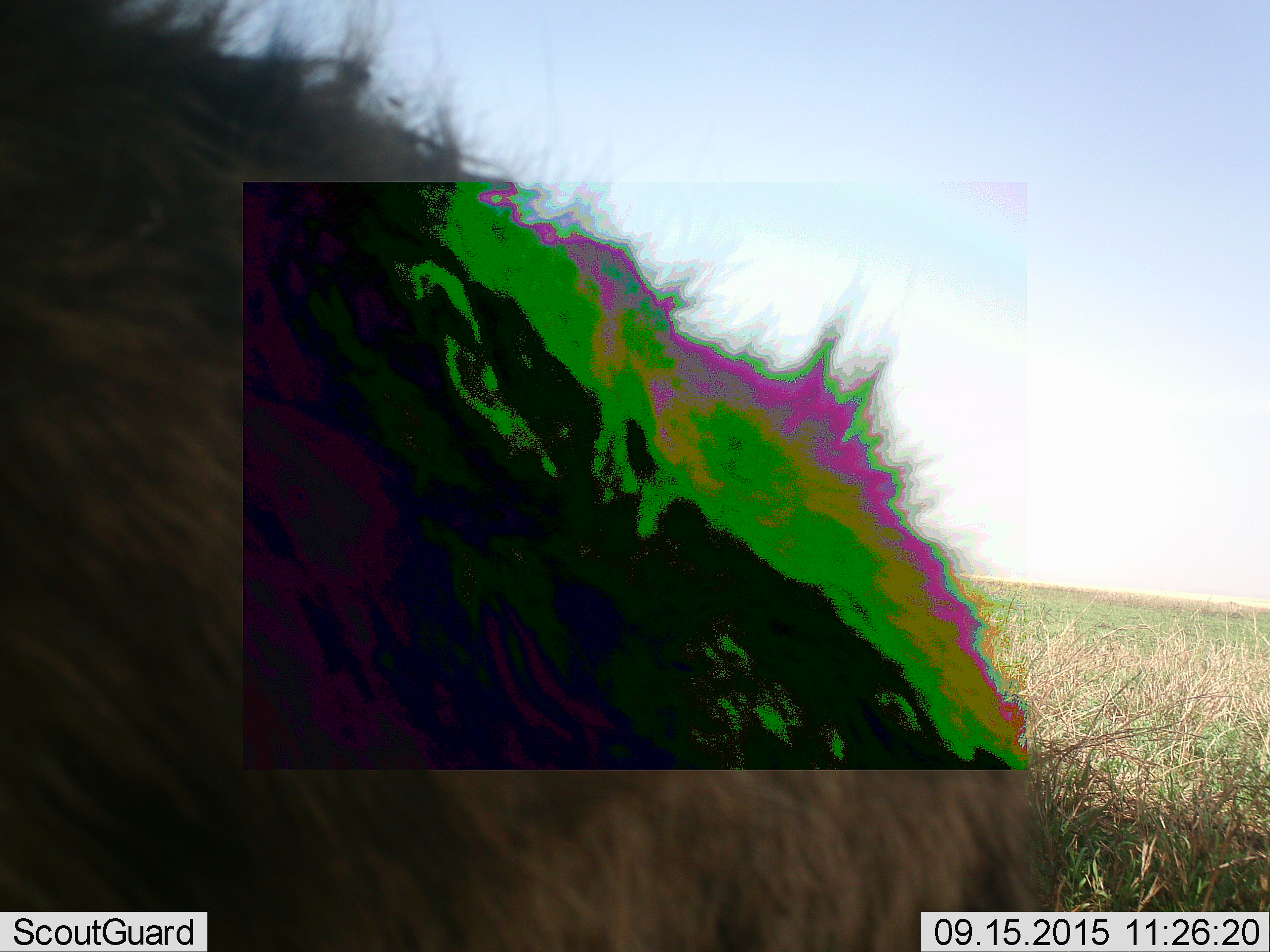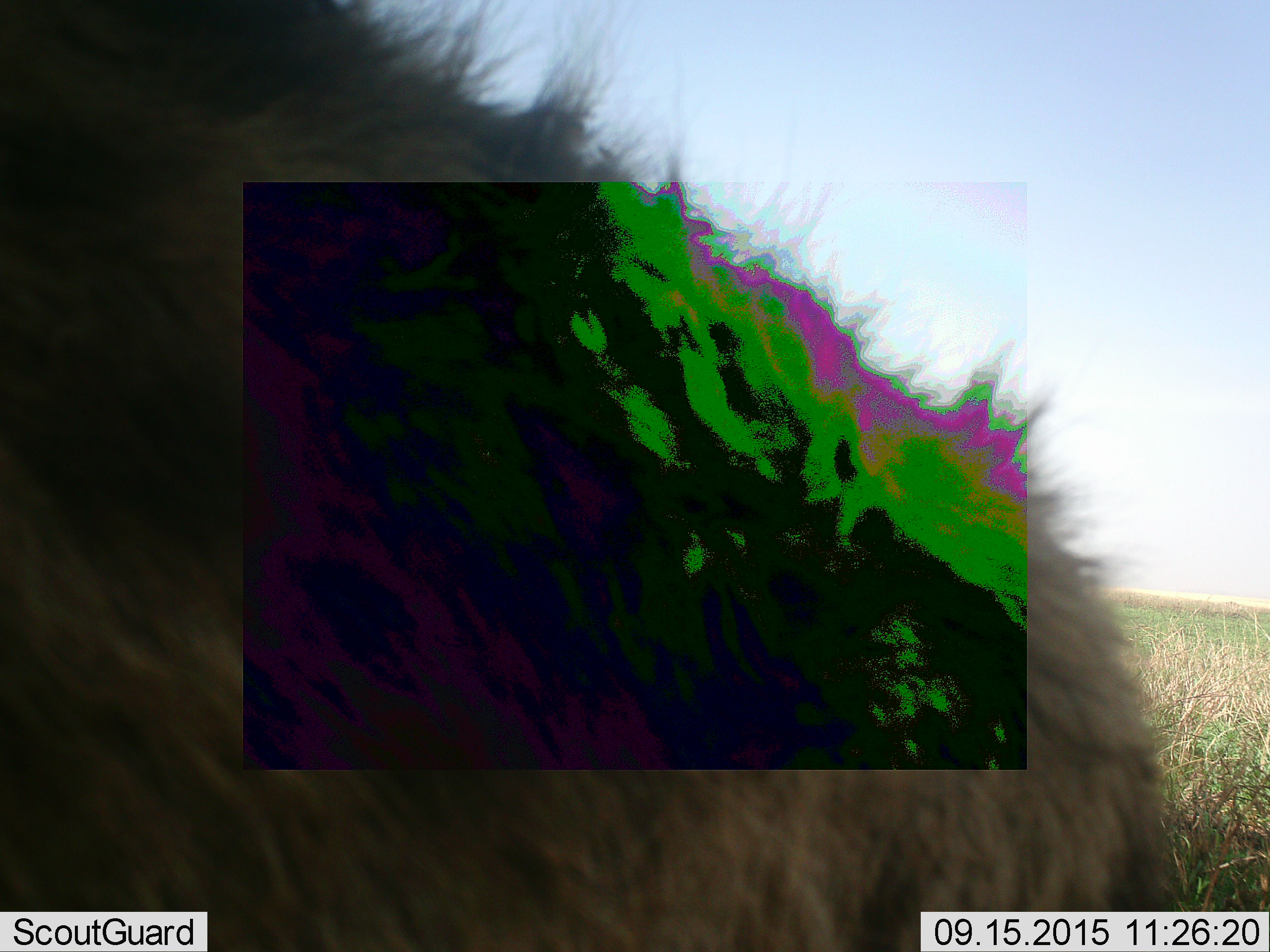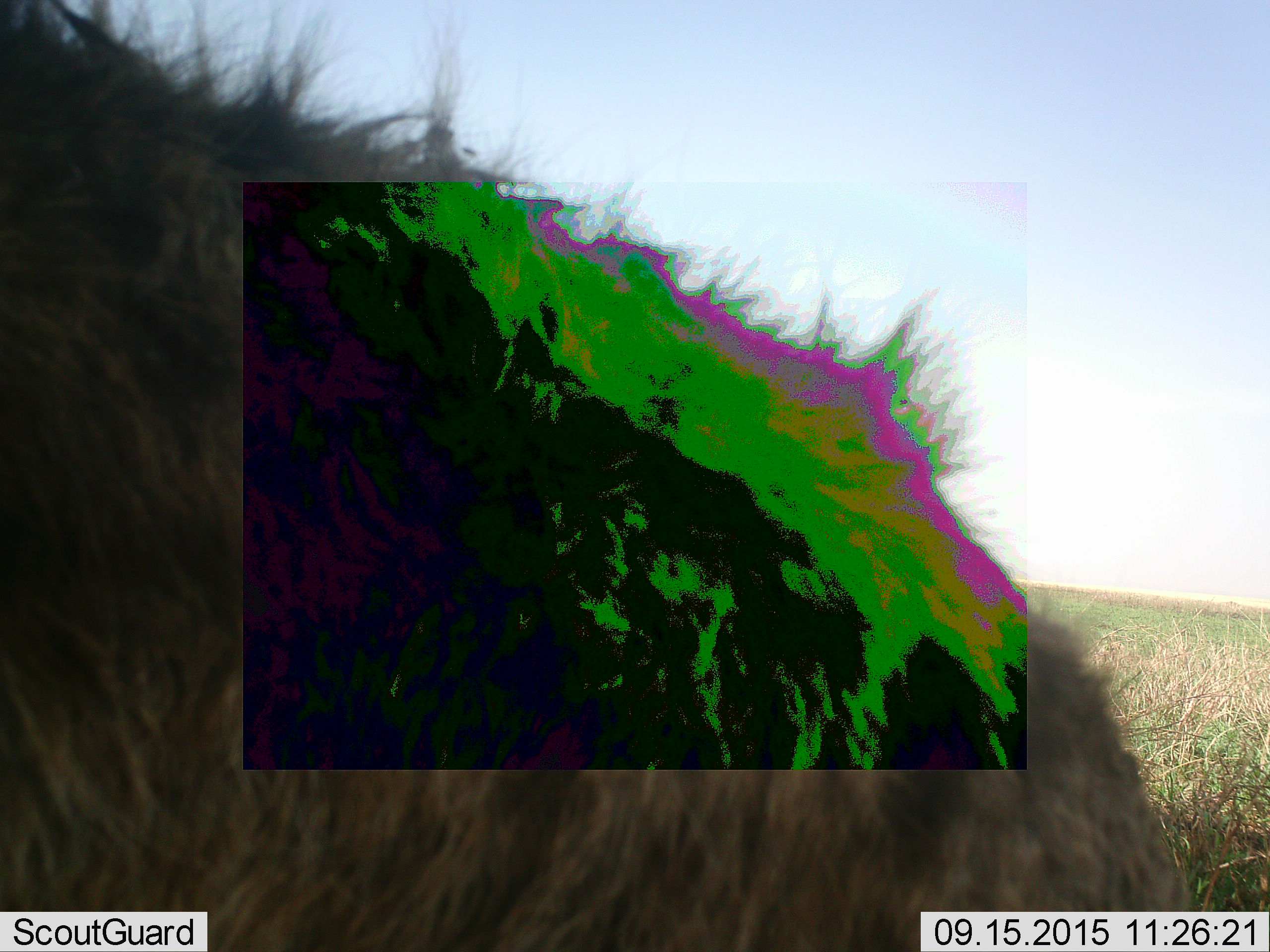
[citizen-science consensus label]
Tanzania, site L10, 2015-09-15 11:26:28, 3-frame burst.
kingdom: Animalia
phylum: Chordata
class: Mammalia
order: Carnivora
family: Hyaenidae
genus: Crocuta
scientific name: Crocuta crocuta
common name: spotted hyena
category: hyenaspotted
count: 1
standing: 67%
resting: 0%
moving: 33%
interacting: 0%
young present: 0%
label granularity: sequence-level